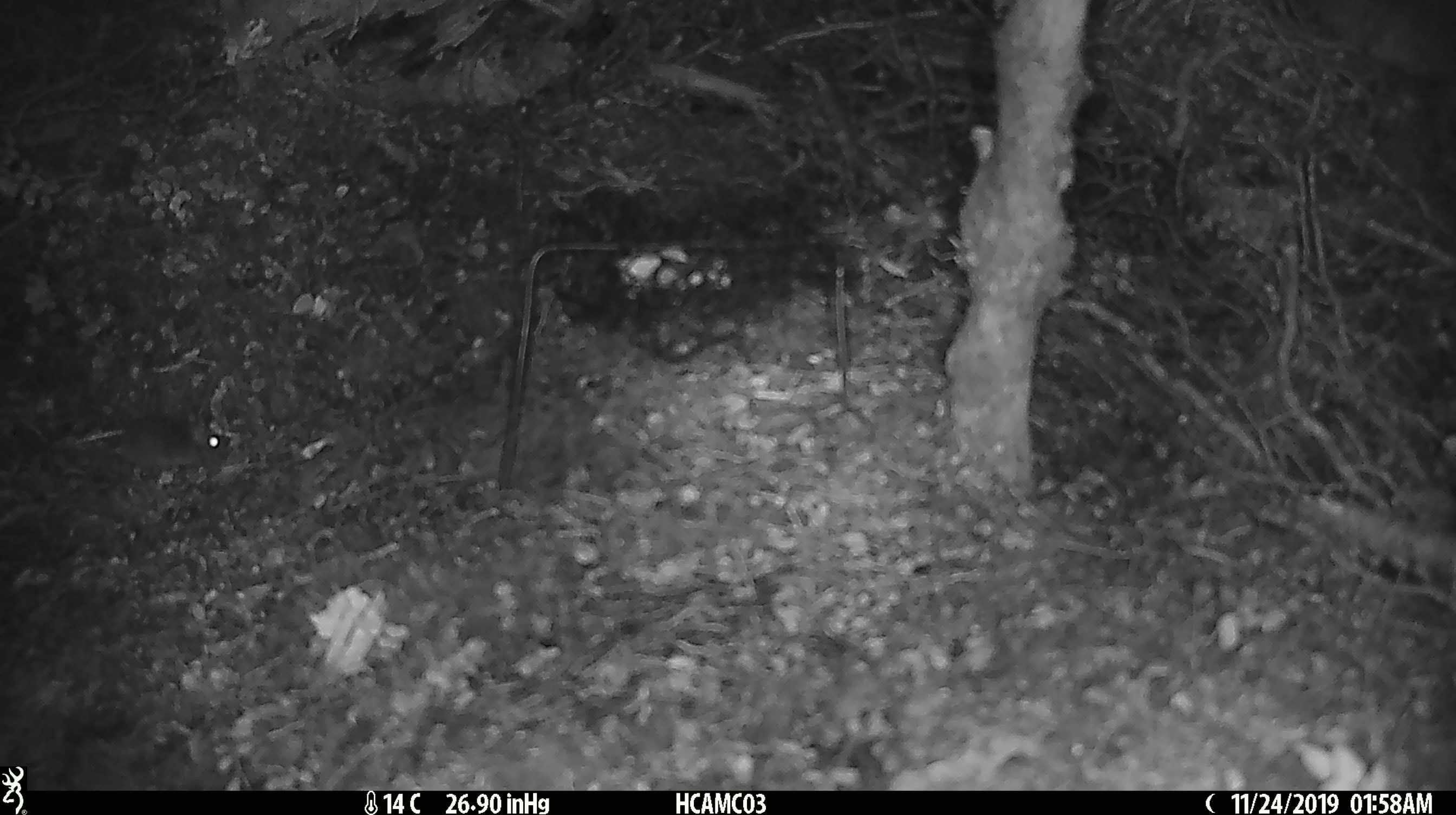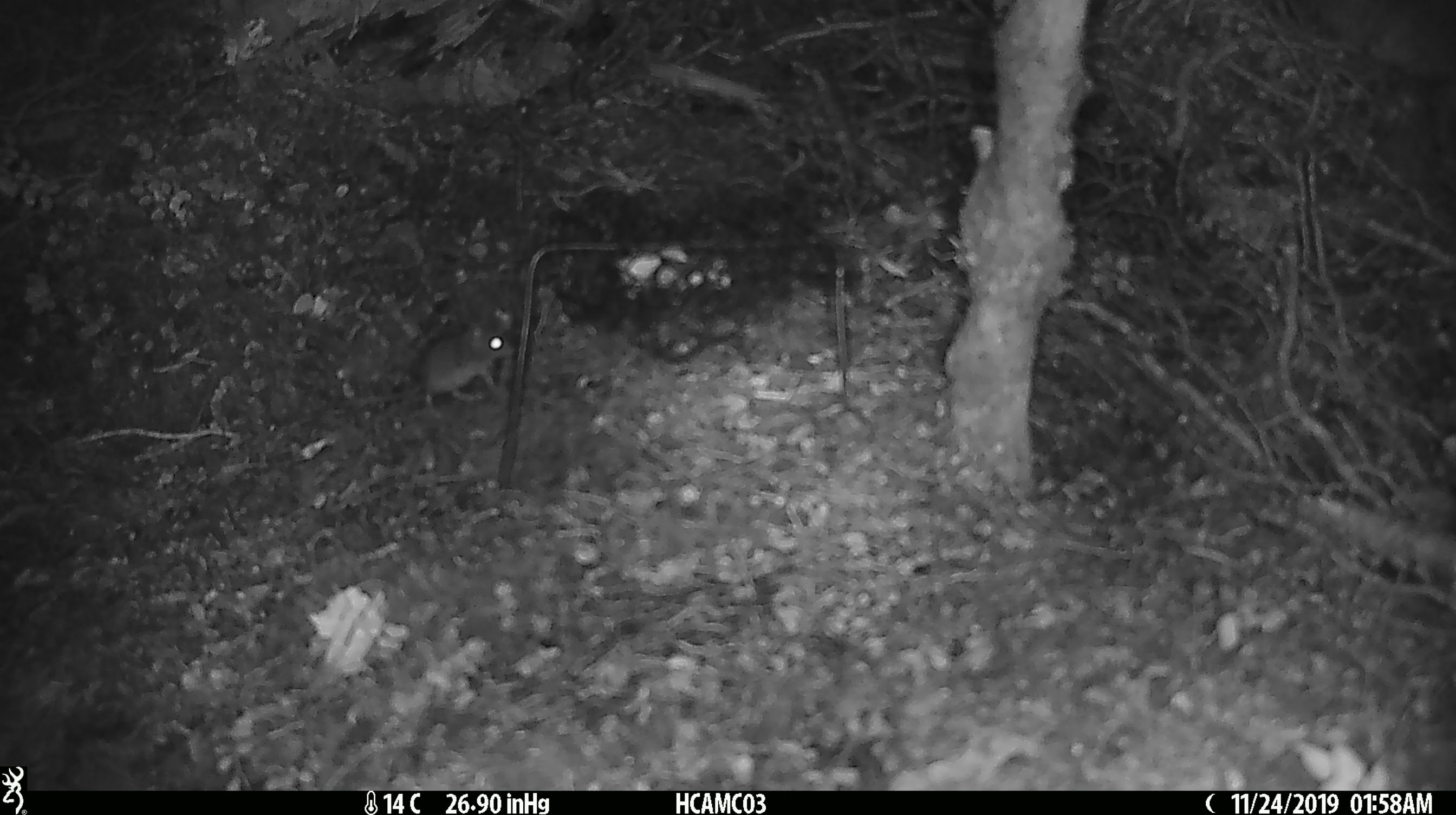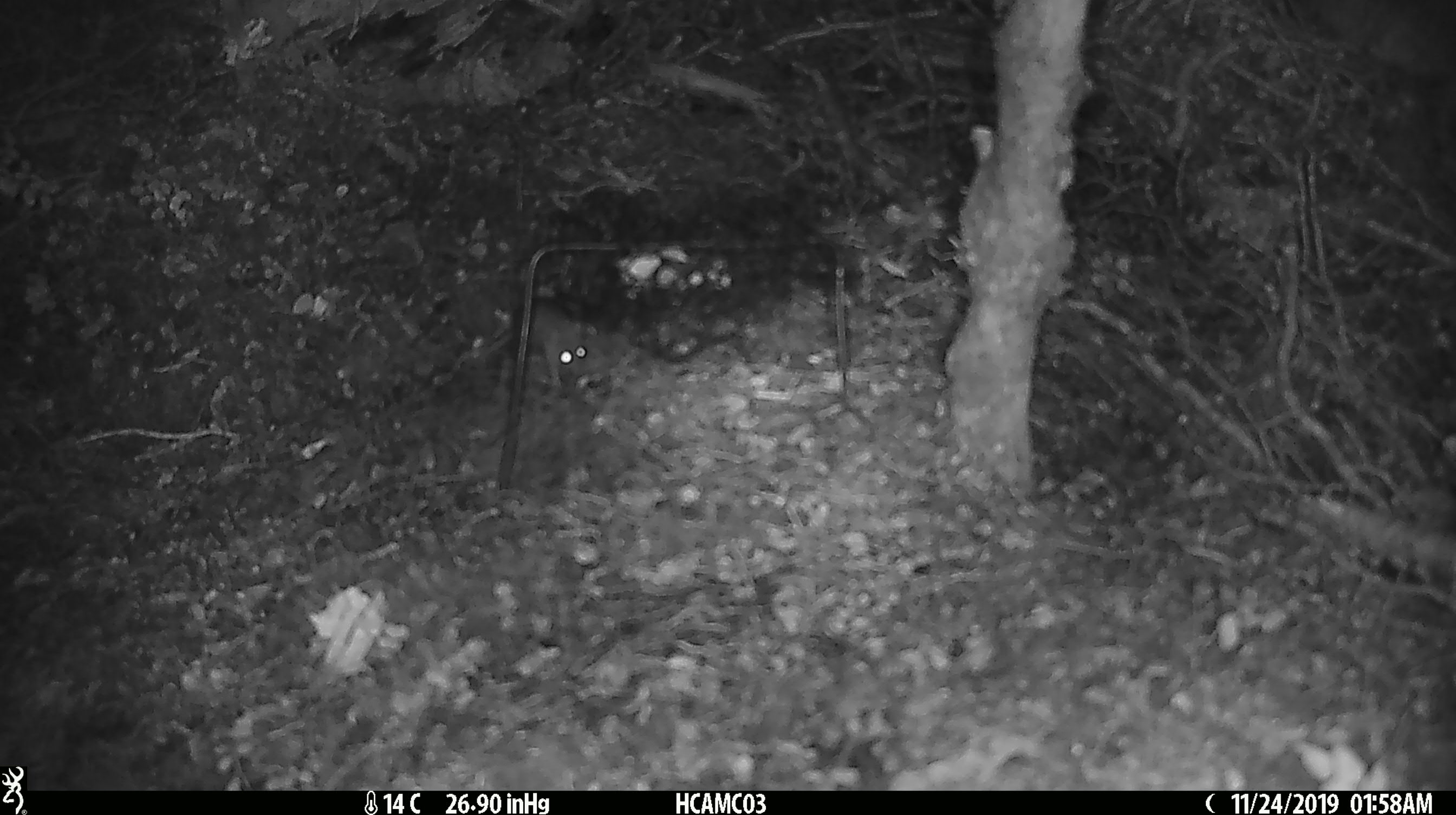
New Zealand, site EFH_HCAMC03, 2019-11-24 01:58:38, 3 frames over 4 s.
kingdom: Animalia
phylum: Chordata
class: Mammalia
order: Rodentia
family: Muridae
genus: Mus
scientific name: Mus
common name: mouse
Mouse (Mus).